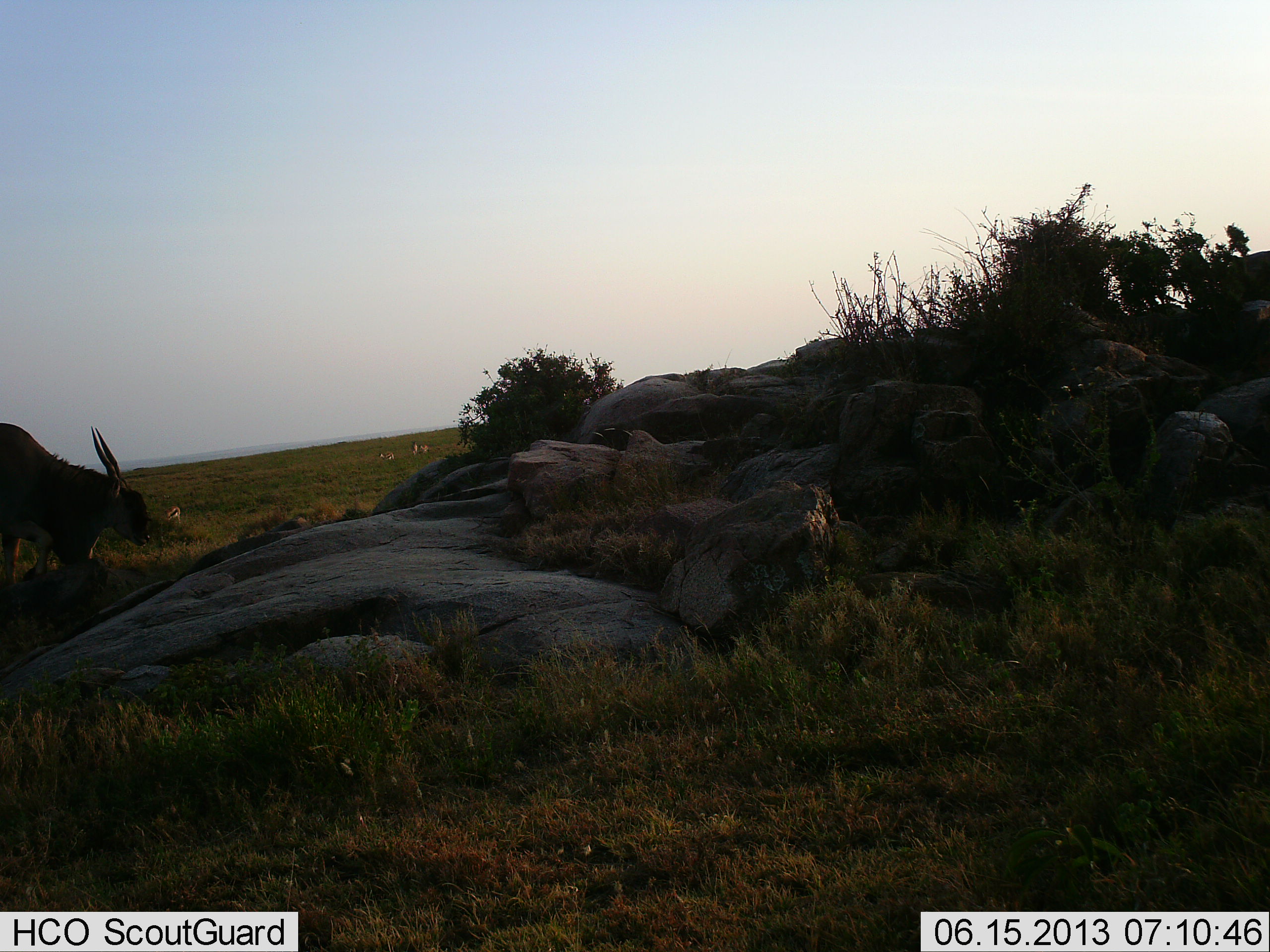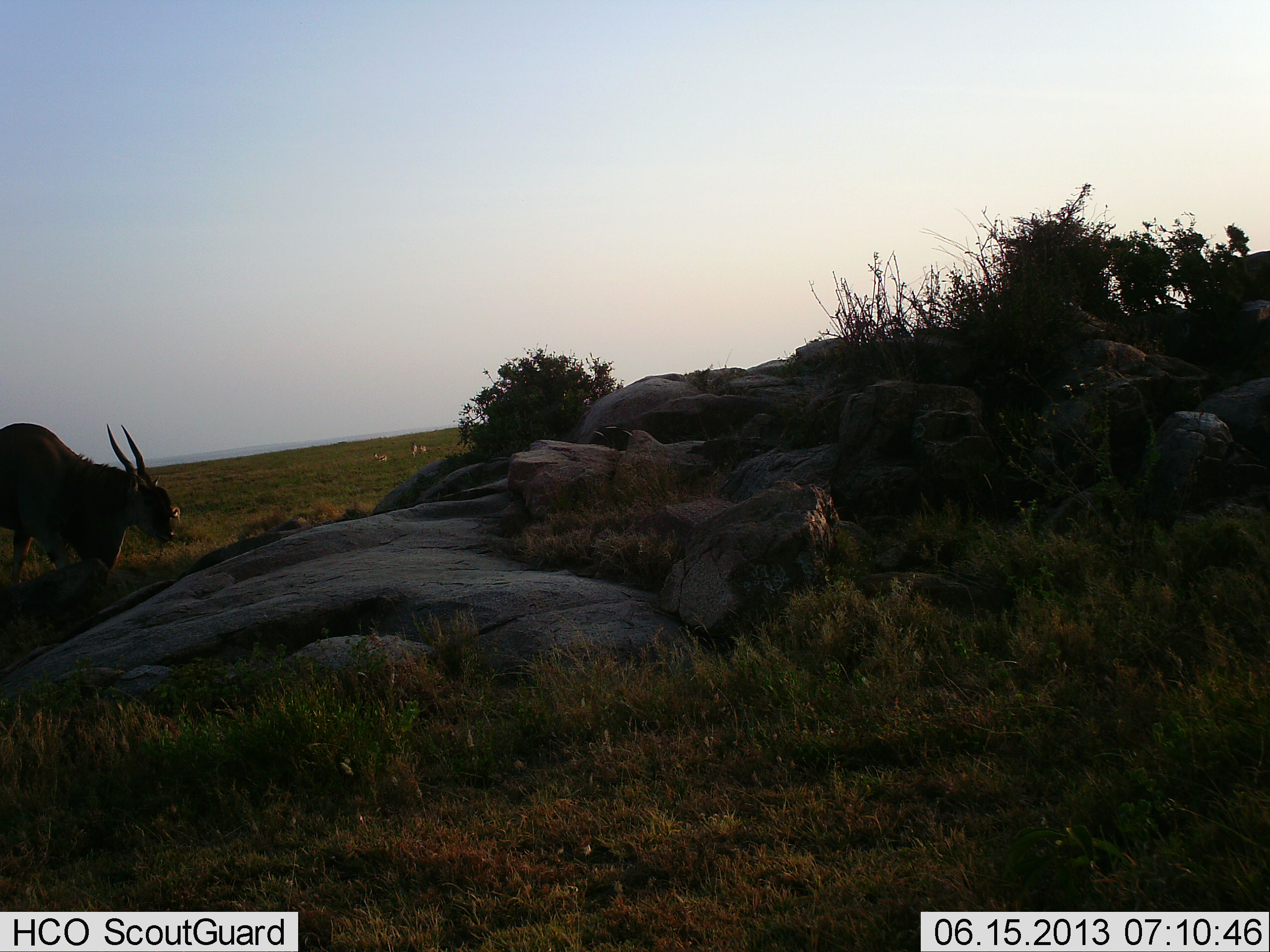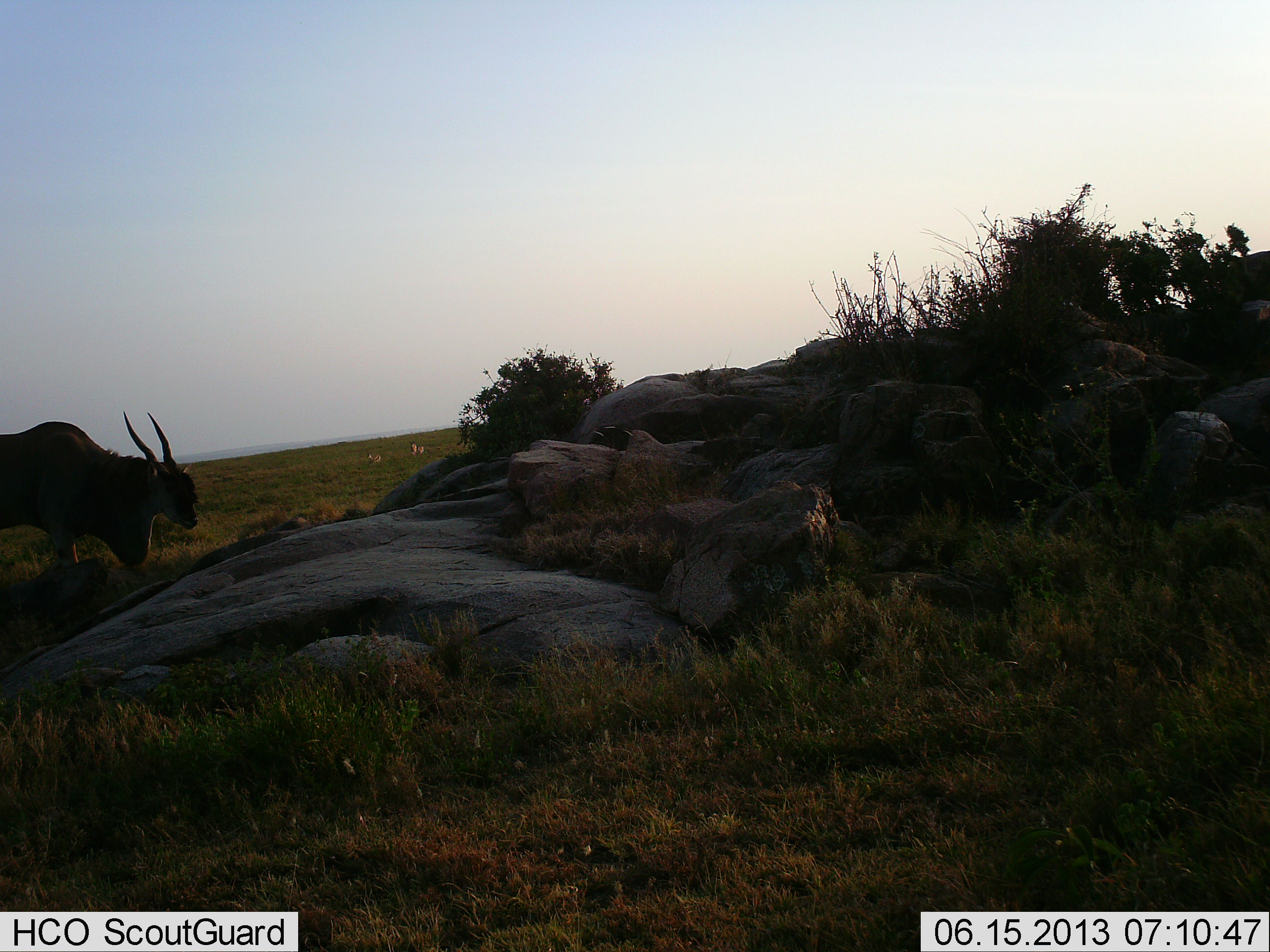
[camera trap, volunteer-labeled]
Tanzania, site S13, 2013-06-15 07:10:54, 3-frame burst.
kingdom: Animalia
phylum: Chordata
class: Mammalia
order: Artiodactyla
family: Bovidae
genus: Tragelaphus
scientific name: Tragelaphus oryx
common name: eland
Eland (Tragelaphus oryx), count 1. Behavior (volunteer vote fractions): standing 9%, resting 0%, moving 82%, interacting 0%. Young present (vote fraction): 0%. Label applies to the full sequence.